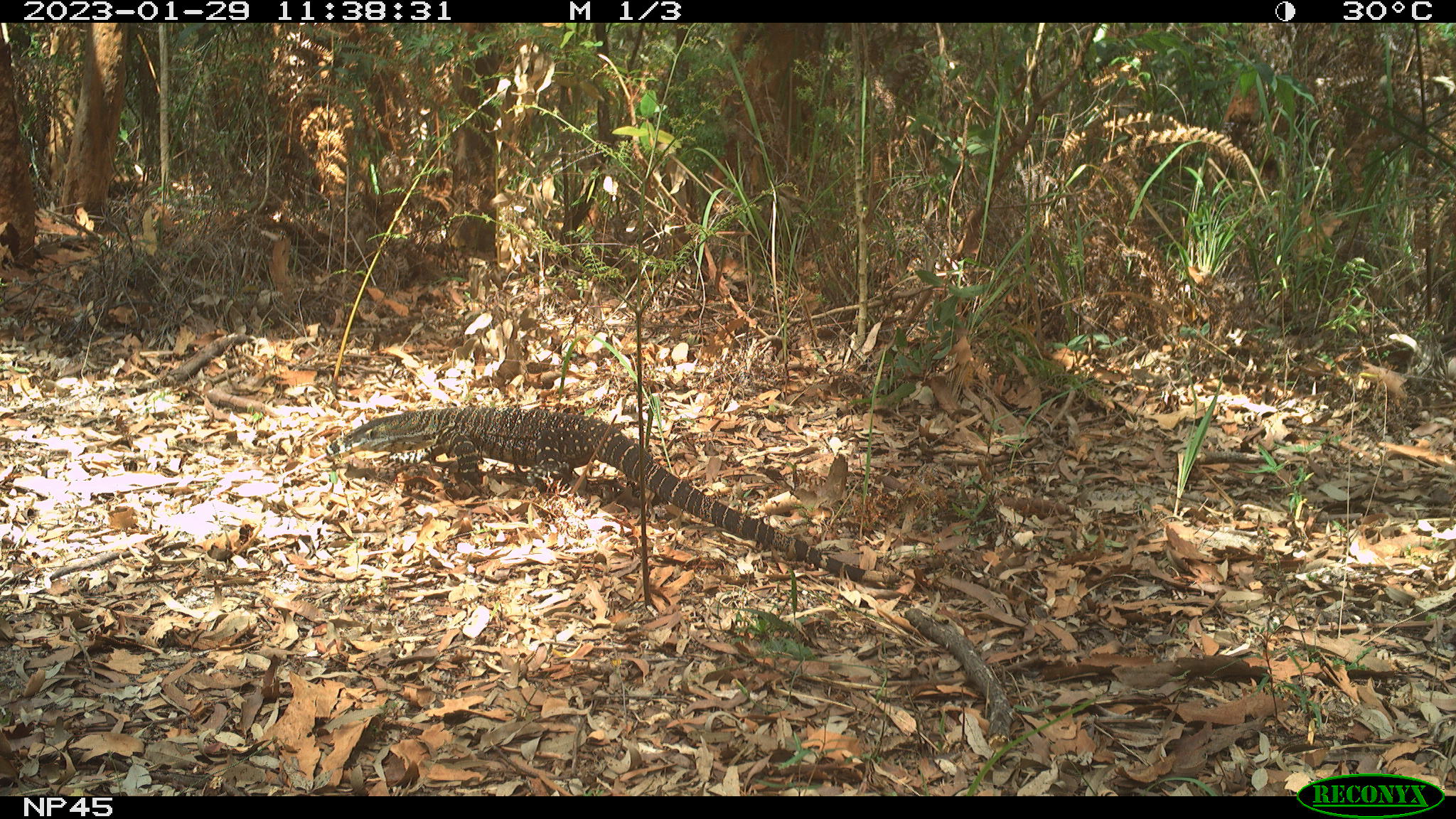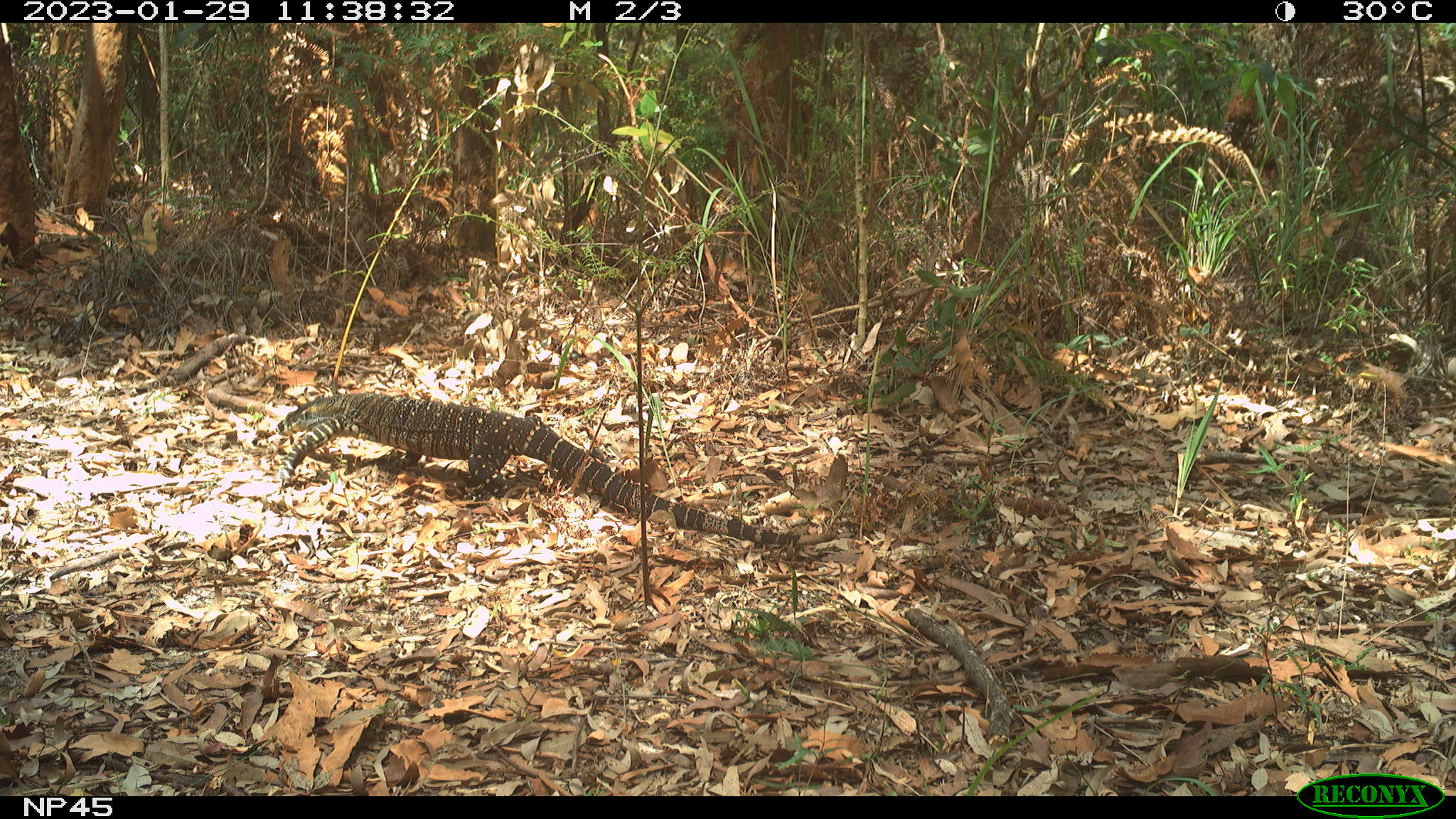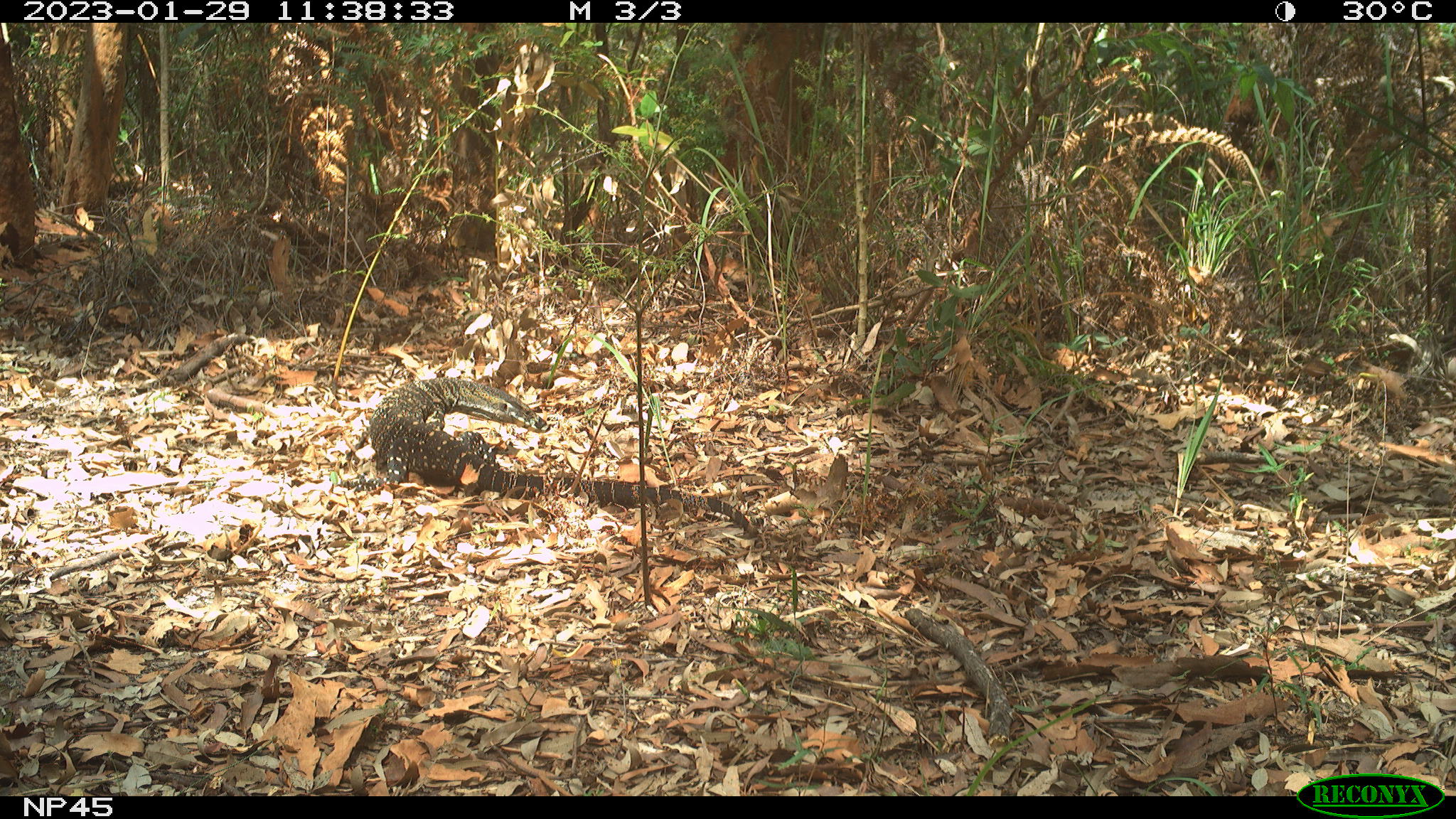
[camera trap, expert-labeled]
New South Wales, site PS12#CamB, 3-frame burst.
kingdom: Animalia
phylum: Chordata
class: Reptilia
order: Squamata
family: Varanidae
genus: Varanus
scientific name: Varanus varius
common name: lace monitor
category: goanna